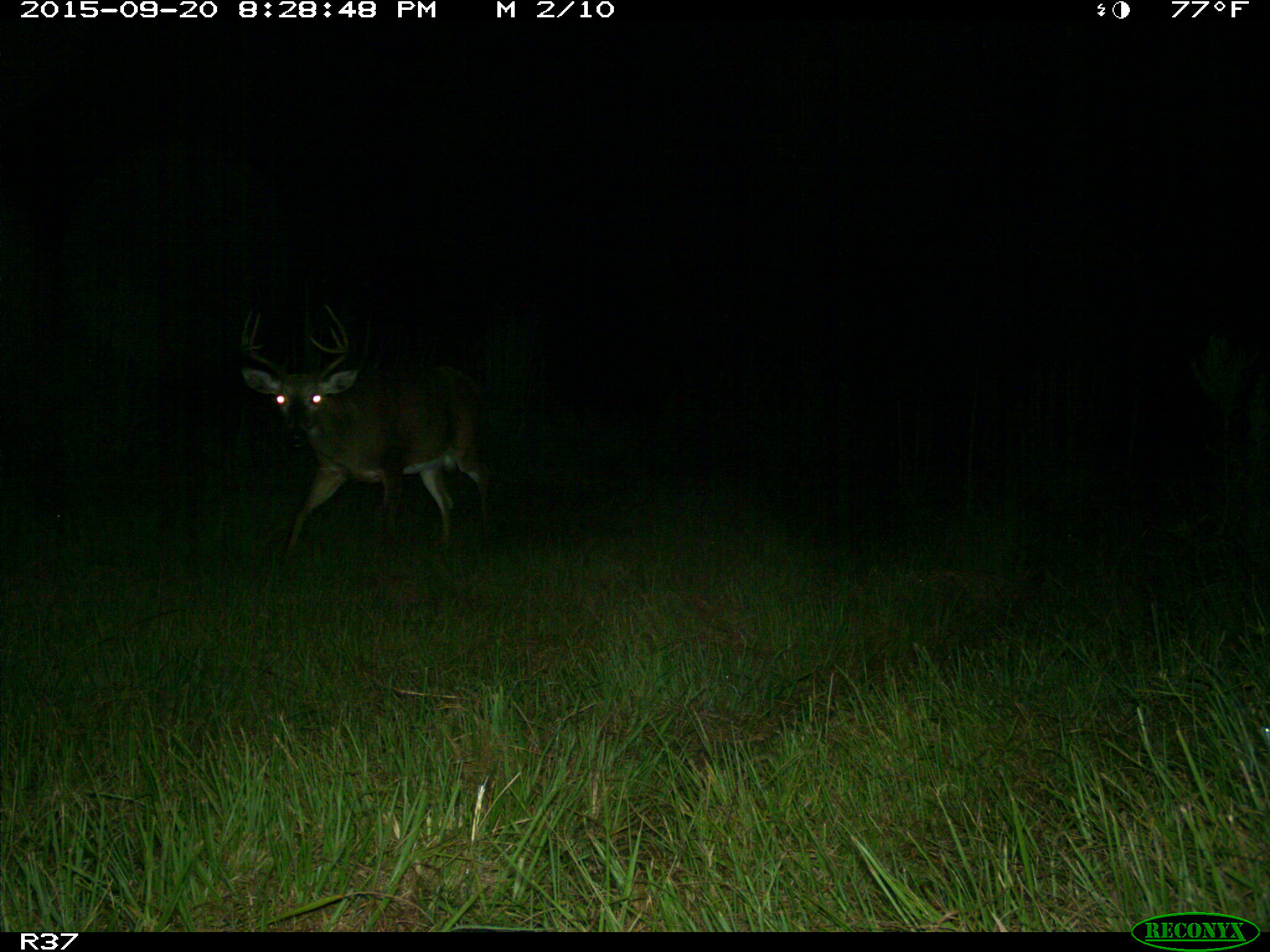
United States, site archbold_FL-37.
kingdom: Animalia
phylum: Chordata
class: Mammalia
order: Artiodactyla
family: Cervidae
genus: Odocoileus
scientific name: Odocoileus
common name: deer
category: unidentified deer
Unidentified deer (deer) (Odocoileus).